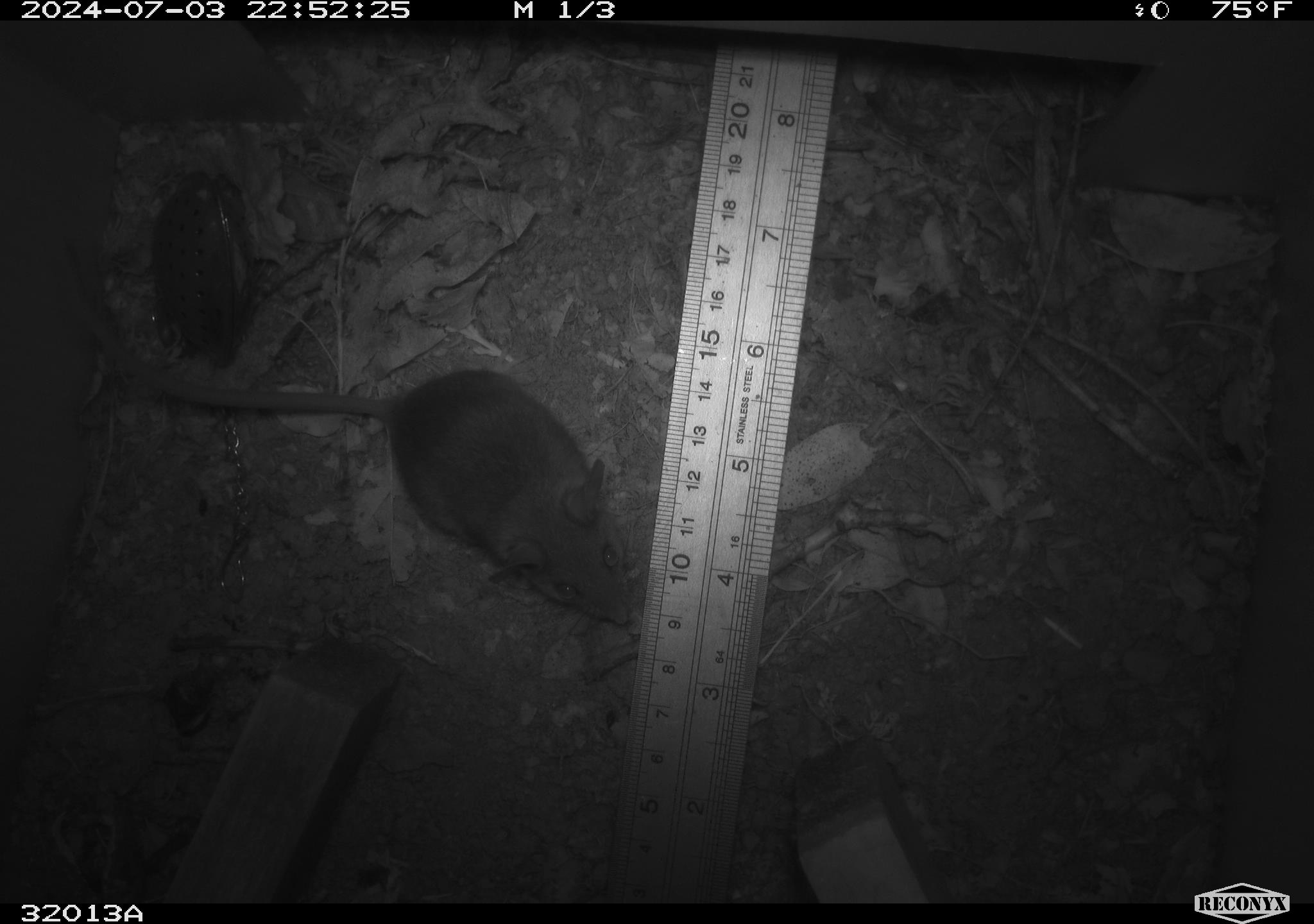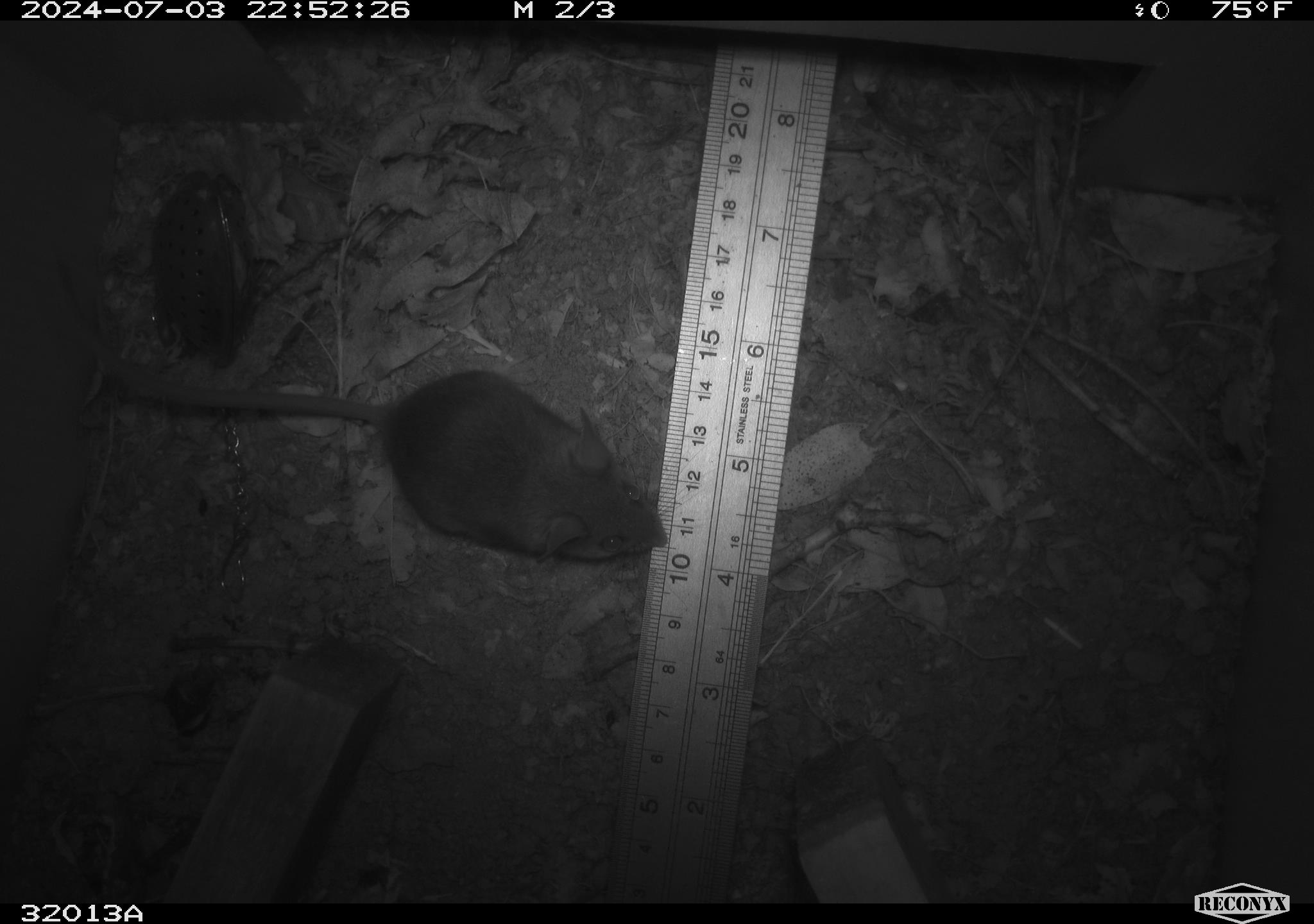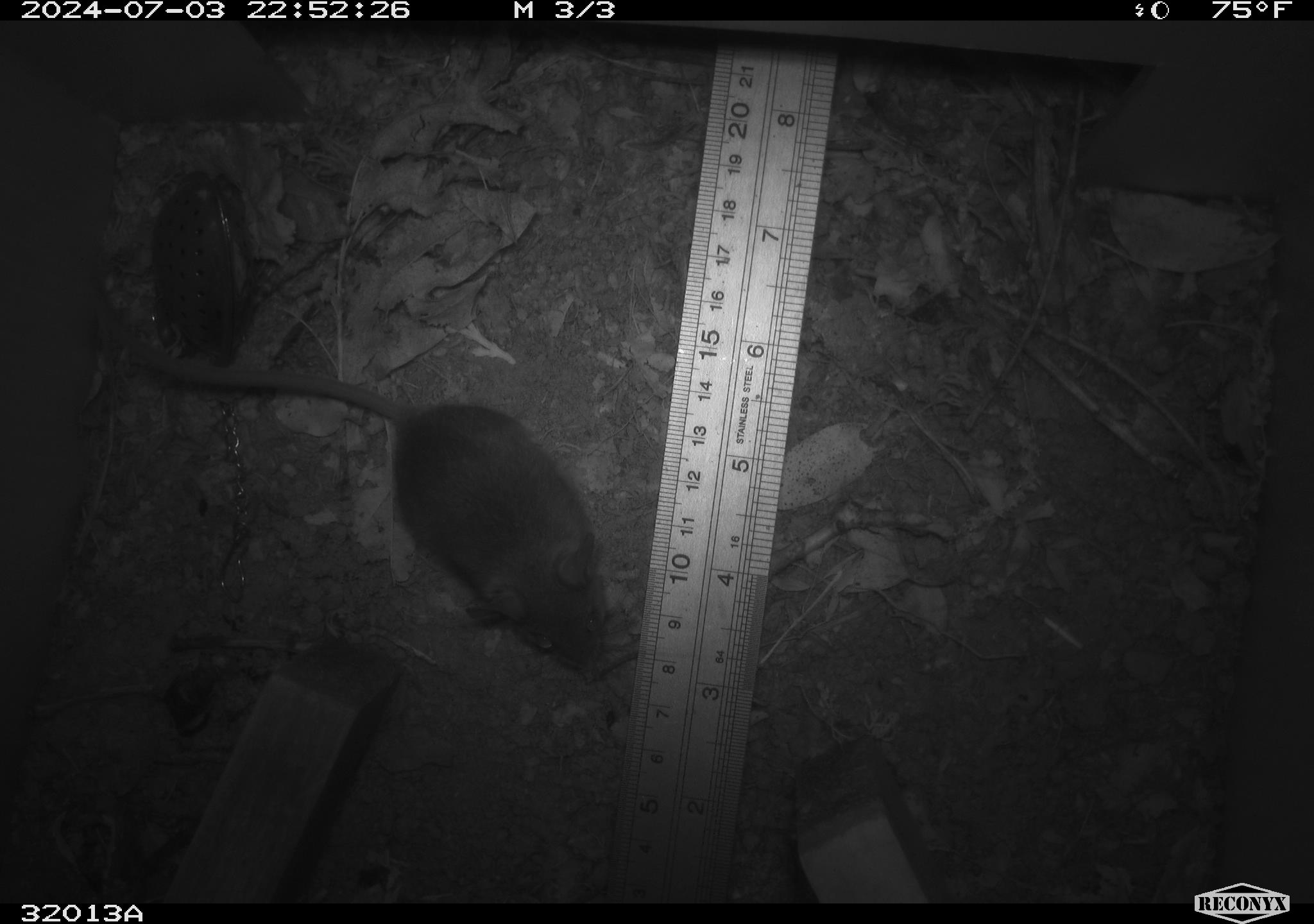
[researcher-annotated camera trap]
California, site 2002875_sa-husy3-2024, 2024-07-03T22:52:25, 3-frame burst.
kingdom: Animalia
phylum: Chordata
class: Mammalia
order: Rodentia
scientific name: Rodentia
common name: rodent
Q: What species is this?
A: Rodent (Rodentia).